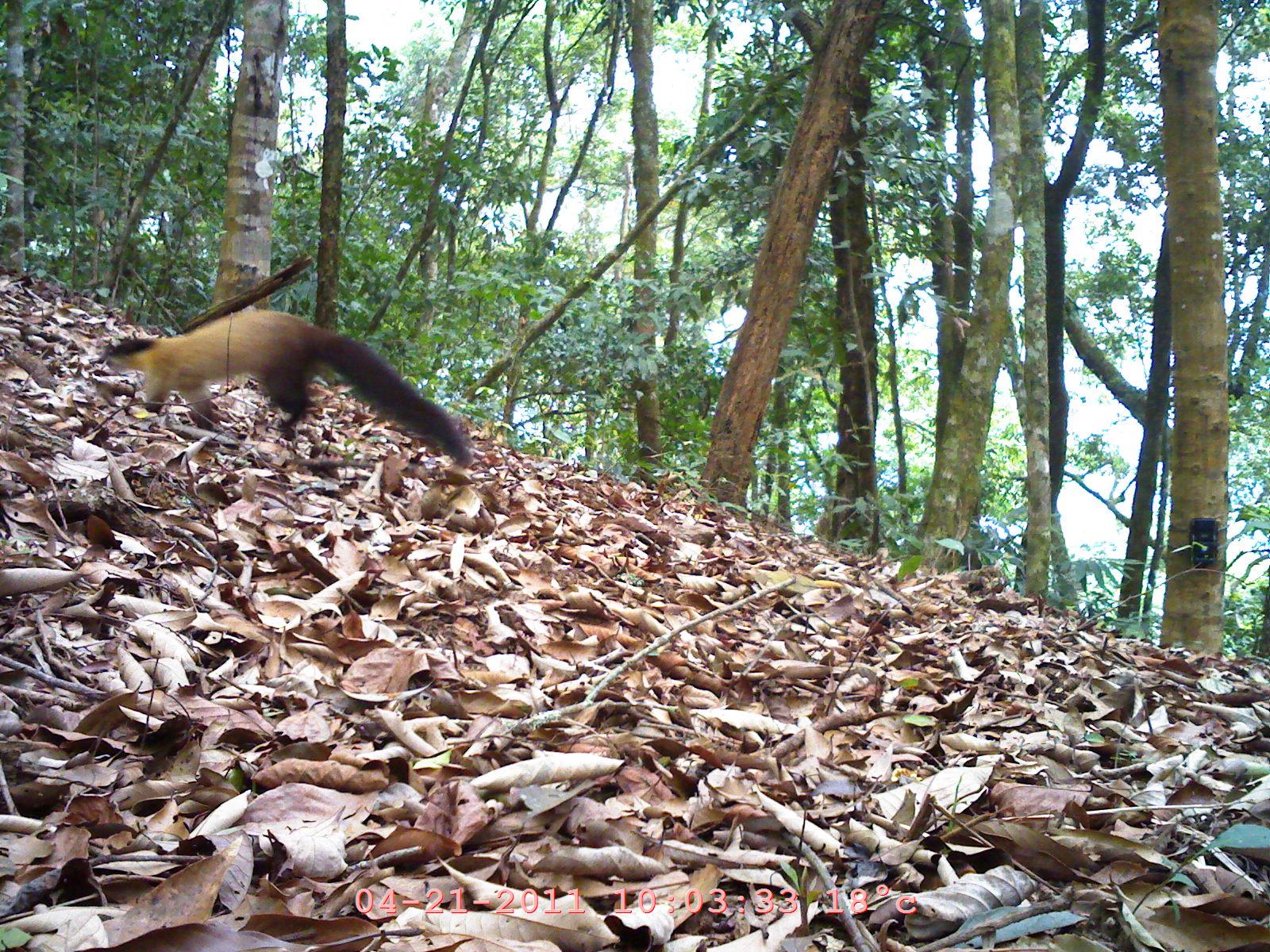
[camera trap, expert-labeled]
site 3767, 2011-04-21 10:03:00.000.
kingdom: Animalia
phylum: Chordata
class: Mammalia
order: Carnivora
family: Mustelidae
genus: Martes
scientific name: Martes flavigula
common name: yellow-throated marten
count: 1